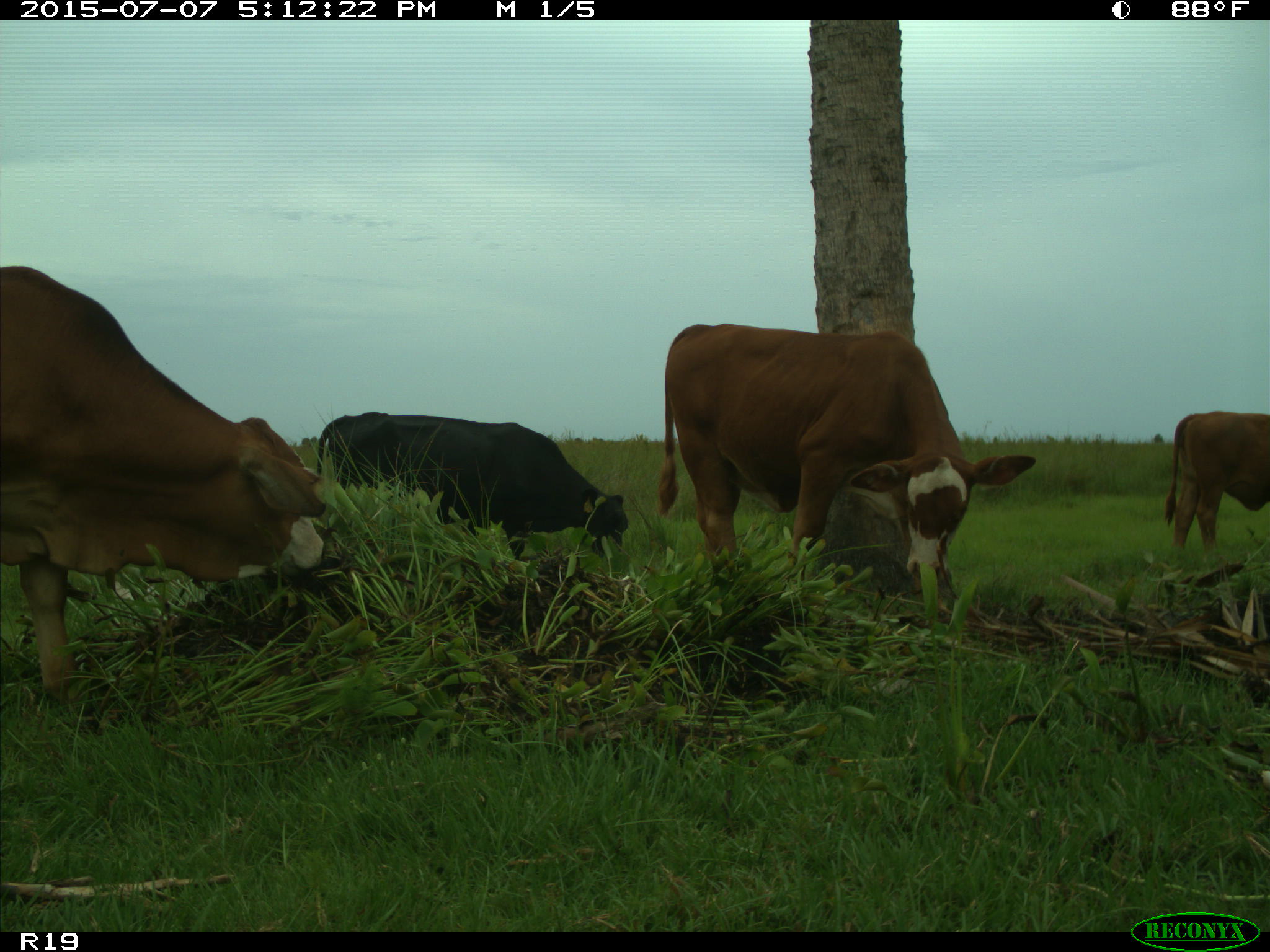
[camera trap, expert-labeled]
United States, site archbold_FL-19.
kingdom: Animalia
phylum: Chordata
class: Mammalia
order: Artiodactyla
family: Bovidae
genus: Bos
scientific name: Bos taurus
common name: domestic cow